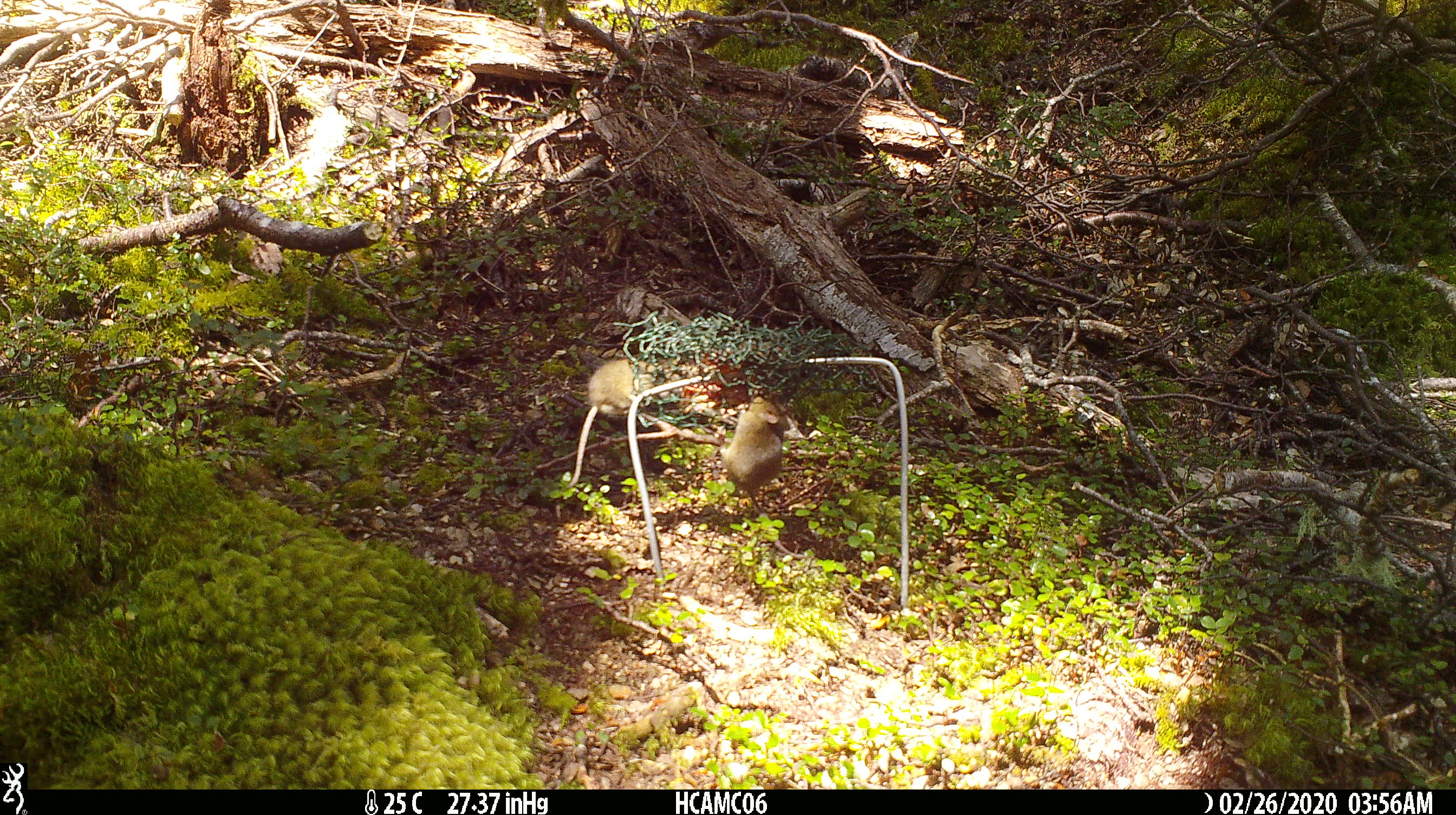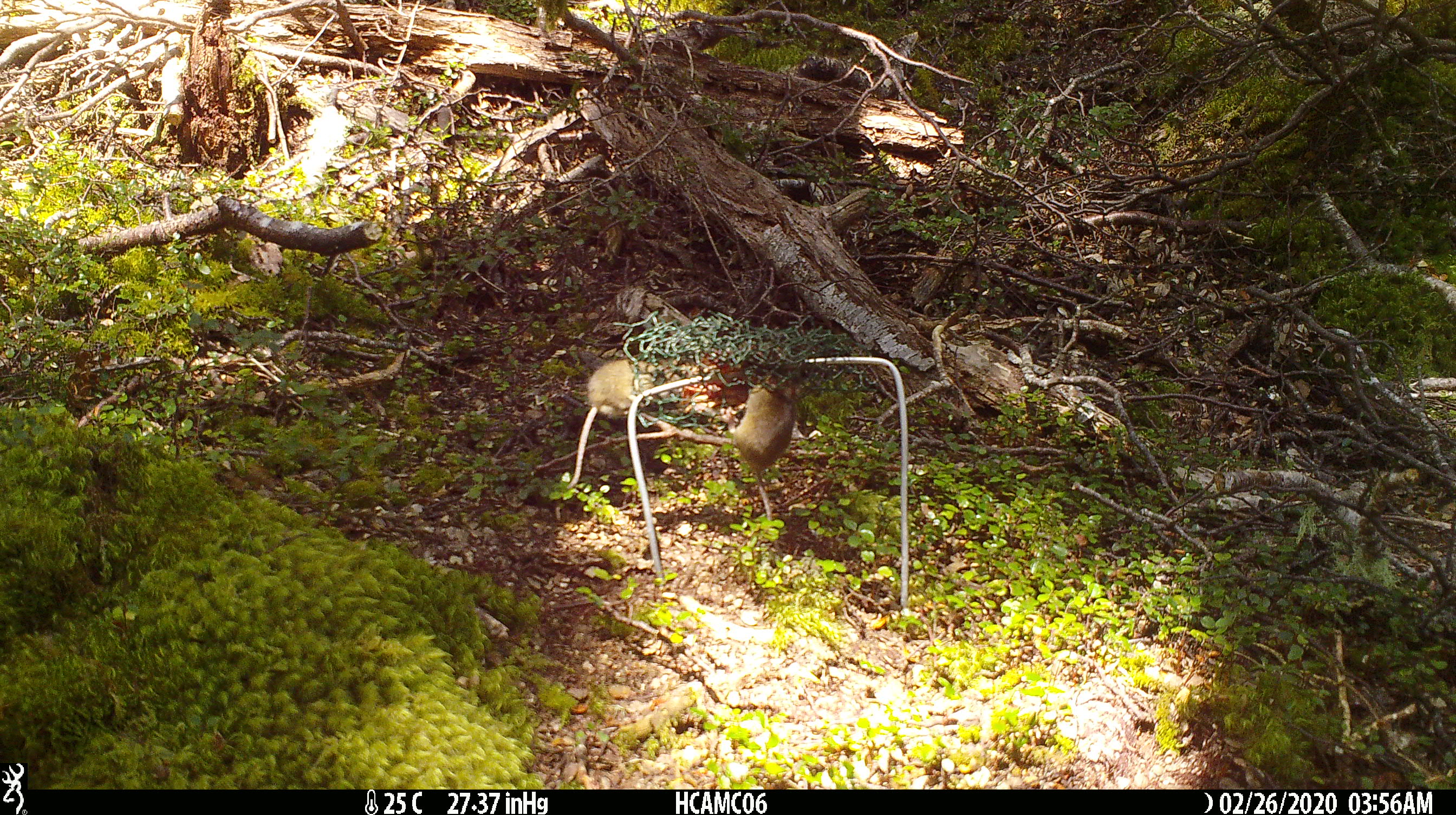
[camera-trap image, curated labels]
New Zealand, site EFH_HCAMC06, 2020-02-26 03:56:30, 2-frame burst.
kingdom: Animalia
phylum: Chordata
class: Mammalia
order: Rodentia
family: Muridae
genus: Mus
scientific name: Mus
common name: mouse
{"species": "mouse (Mus)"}